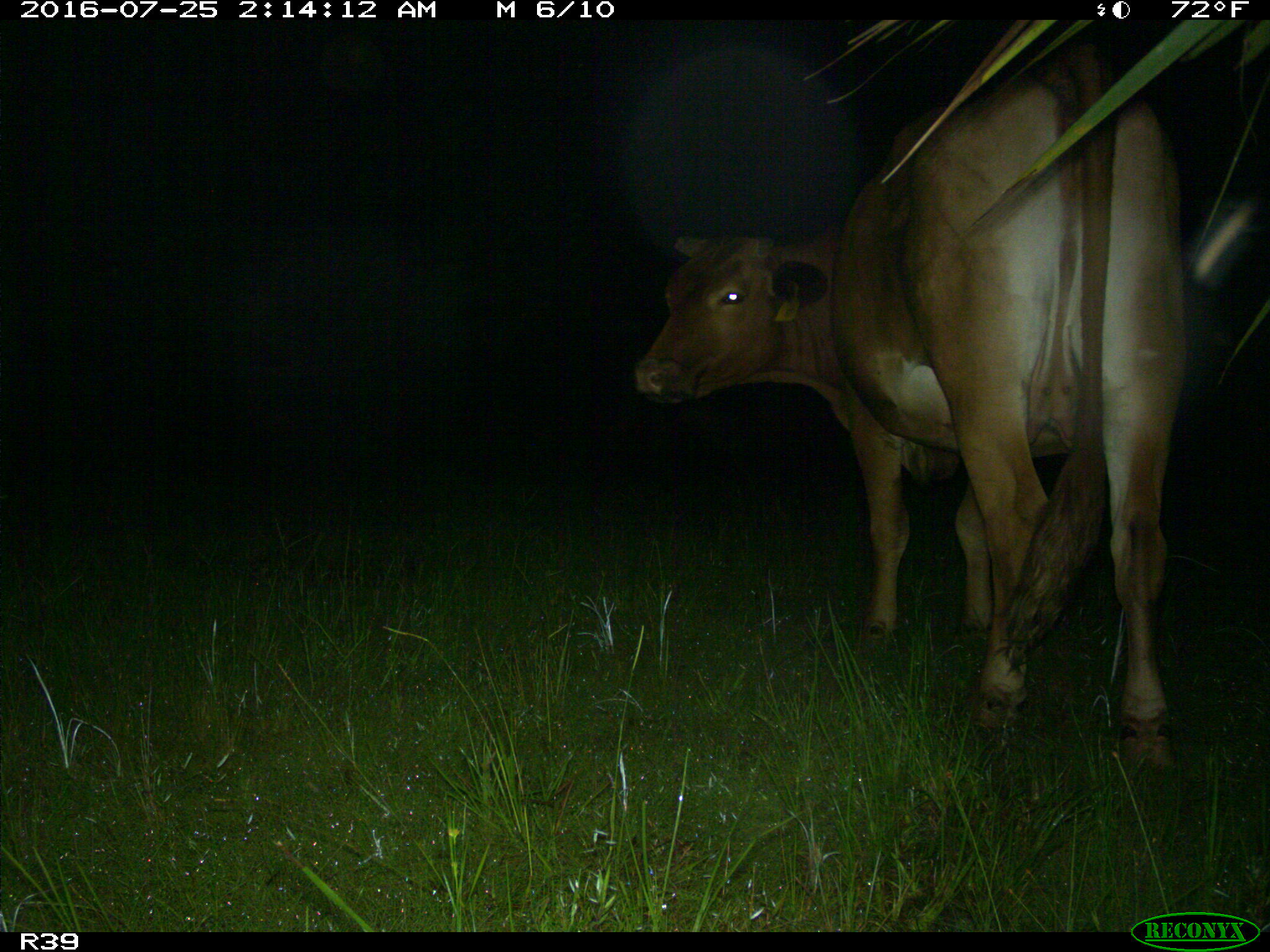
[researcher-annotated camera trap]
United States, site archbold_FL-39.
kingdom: Animalia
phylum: Chordata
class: Mammalia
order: Artiodactyla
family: Bovidae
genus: Bos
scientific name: Bos taurus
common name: domestic cow